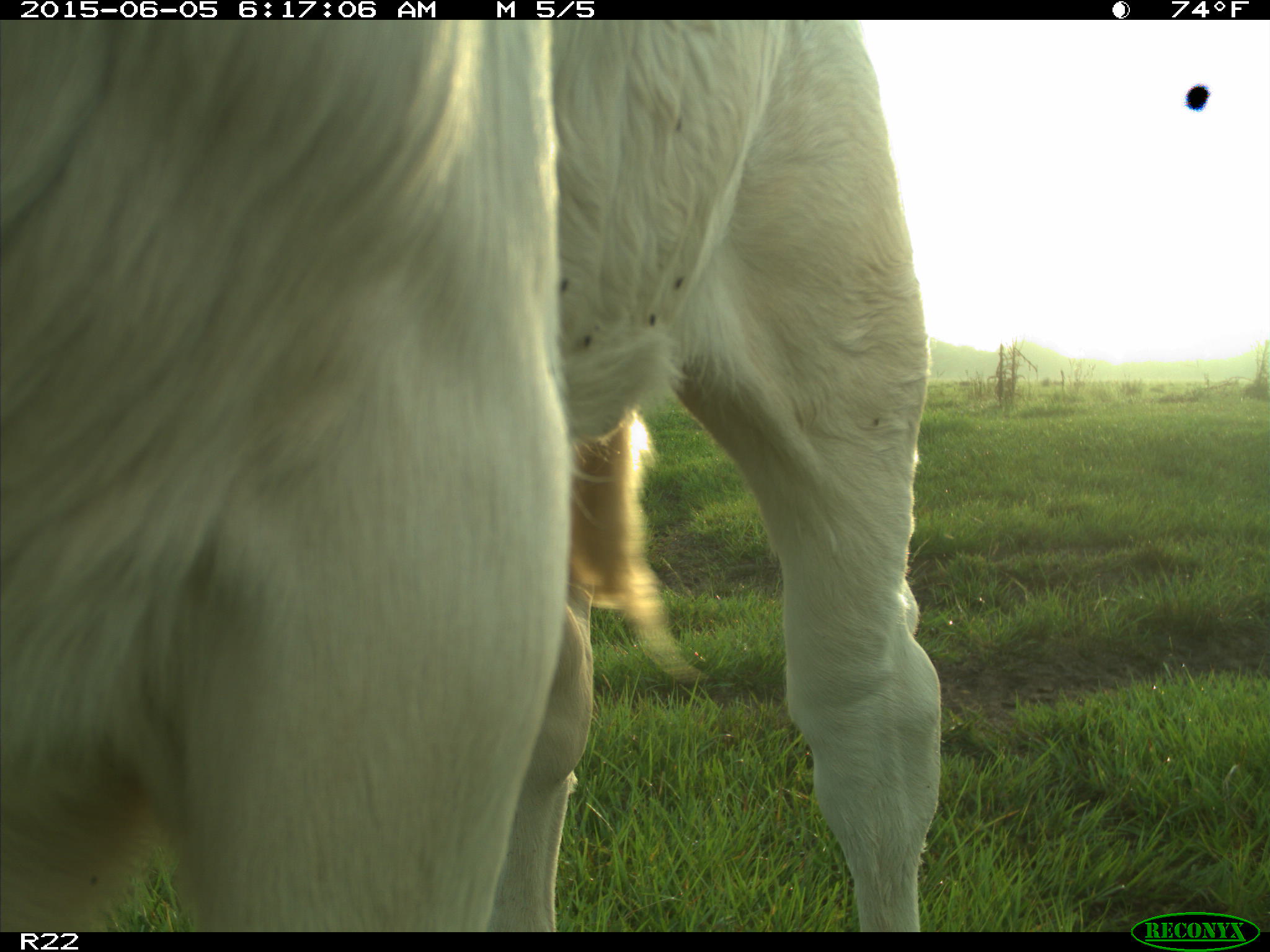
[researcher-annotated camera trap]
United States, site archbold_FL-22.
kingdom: Animalia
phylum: Chordata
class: Mammalia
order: Artiodactyla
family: Bovidae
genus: Bos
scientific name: Bos taurus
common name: domestic cow